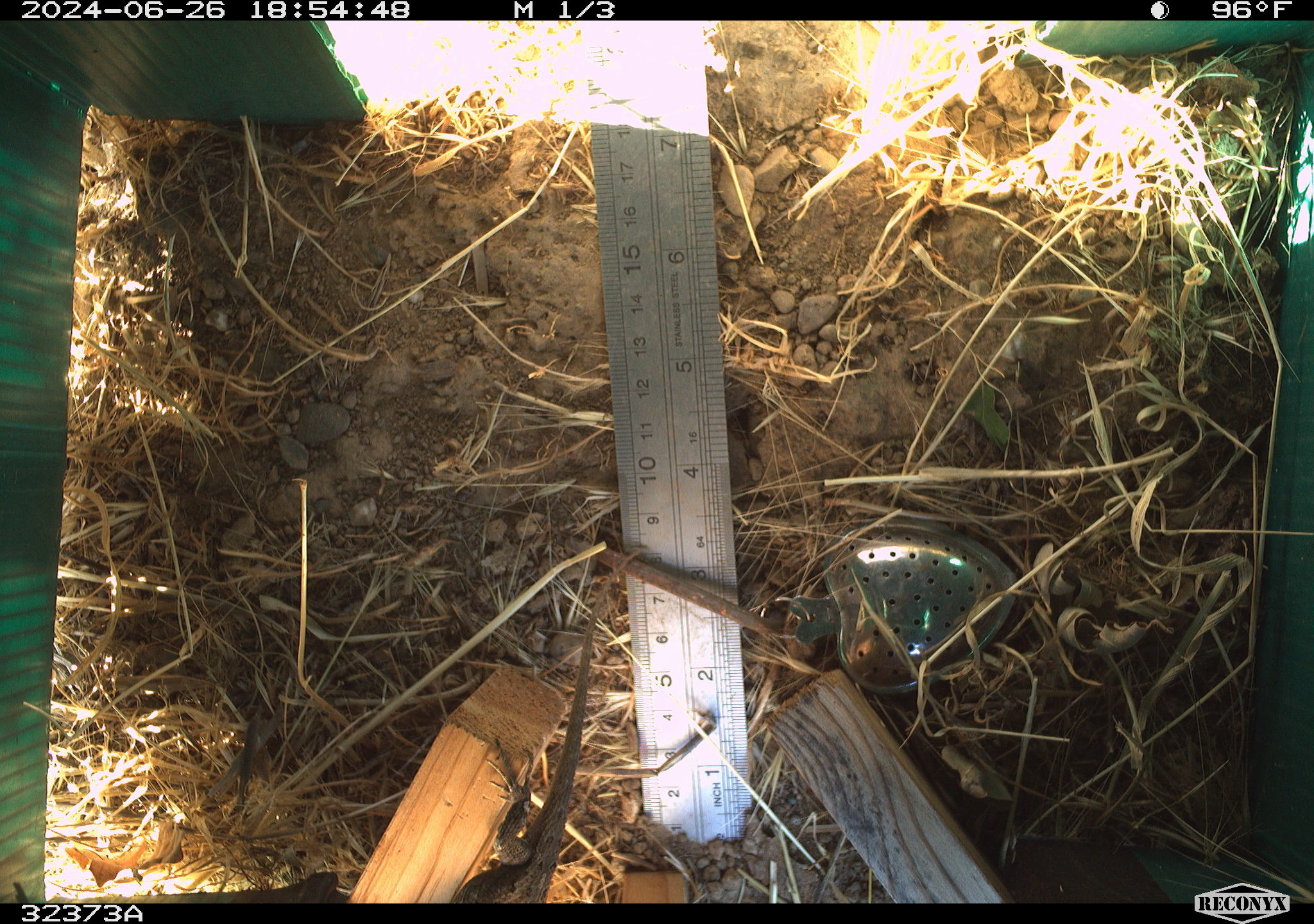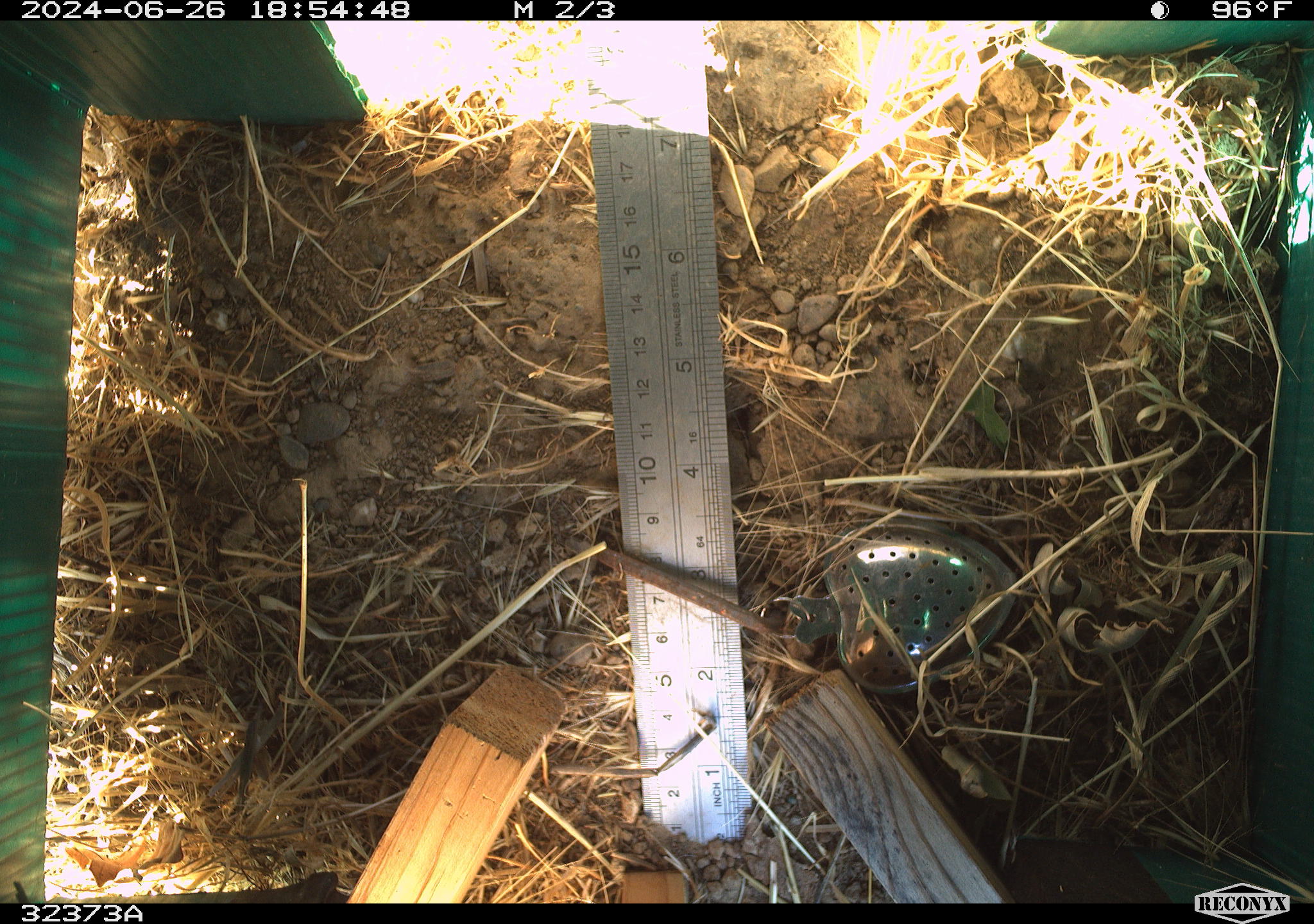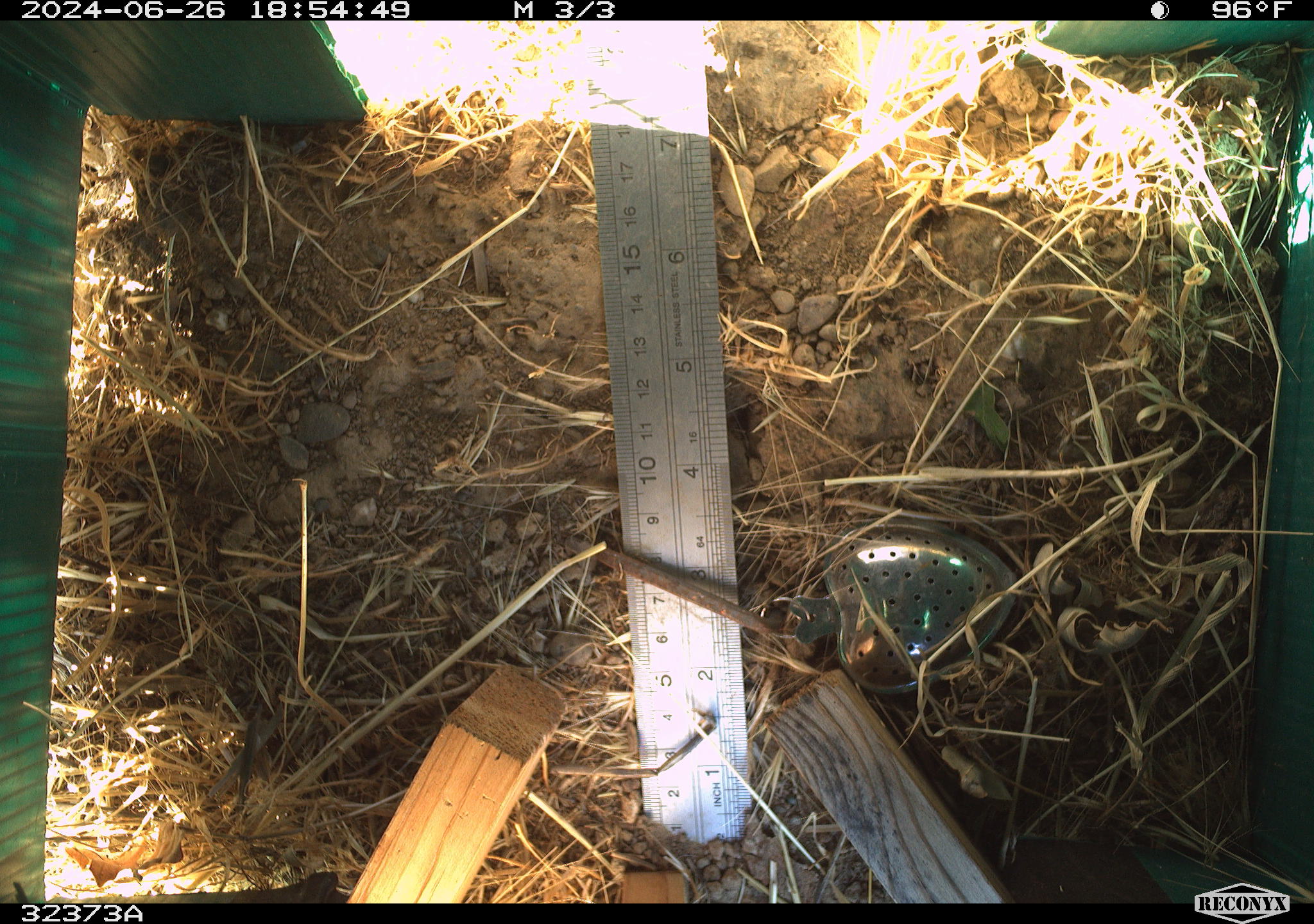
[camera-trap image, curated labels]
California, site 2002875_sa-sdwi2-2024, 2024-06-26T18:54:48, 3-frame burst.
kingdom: Animalia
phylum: Chordata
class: Reptilia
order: Squamata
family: Phrynosomatidae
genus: Sceloporus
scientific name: Sceloporus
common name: spiny lizards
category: sceloporus species